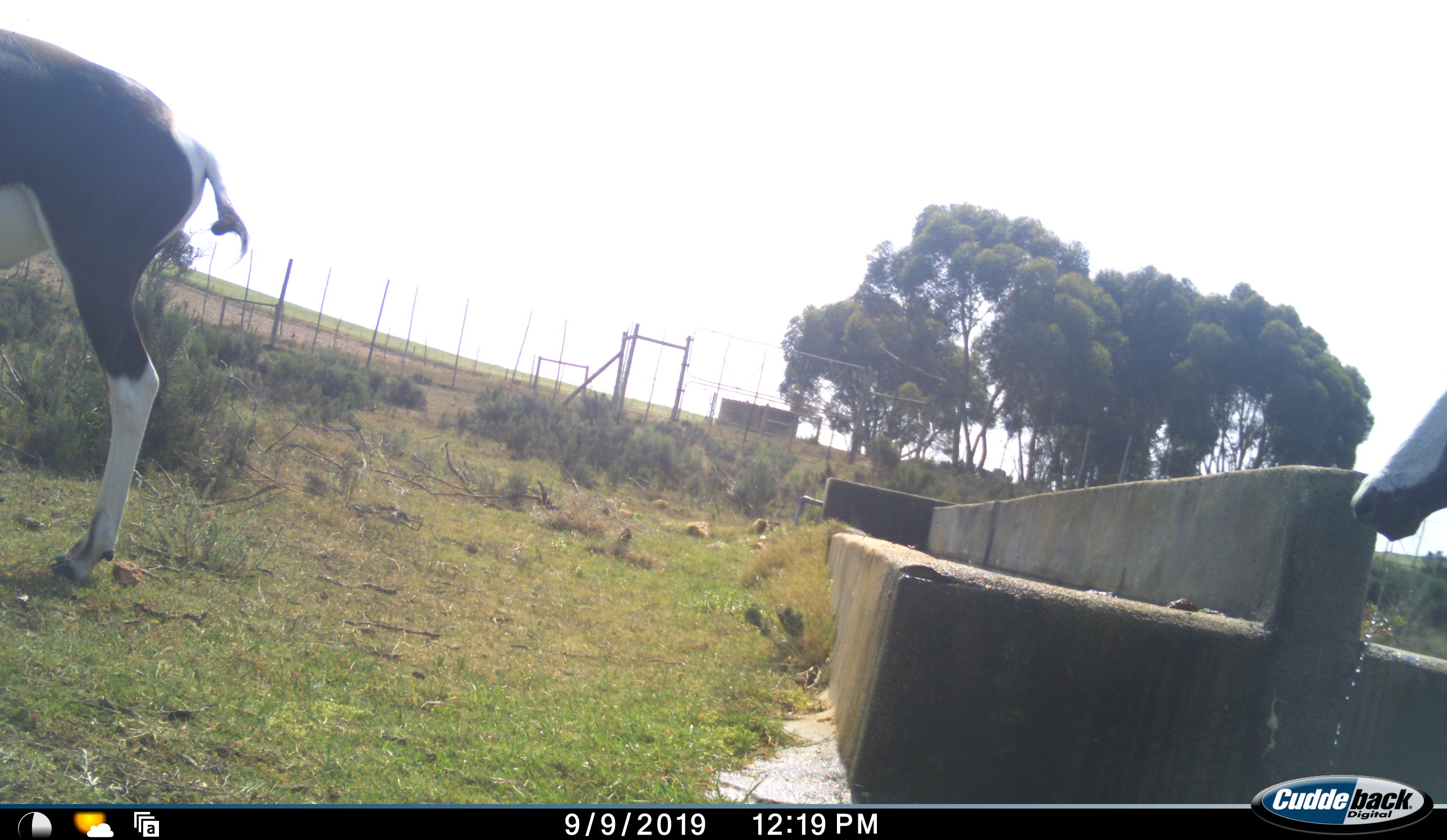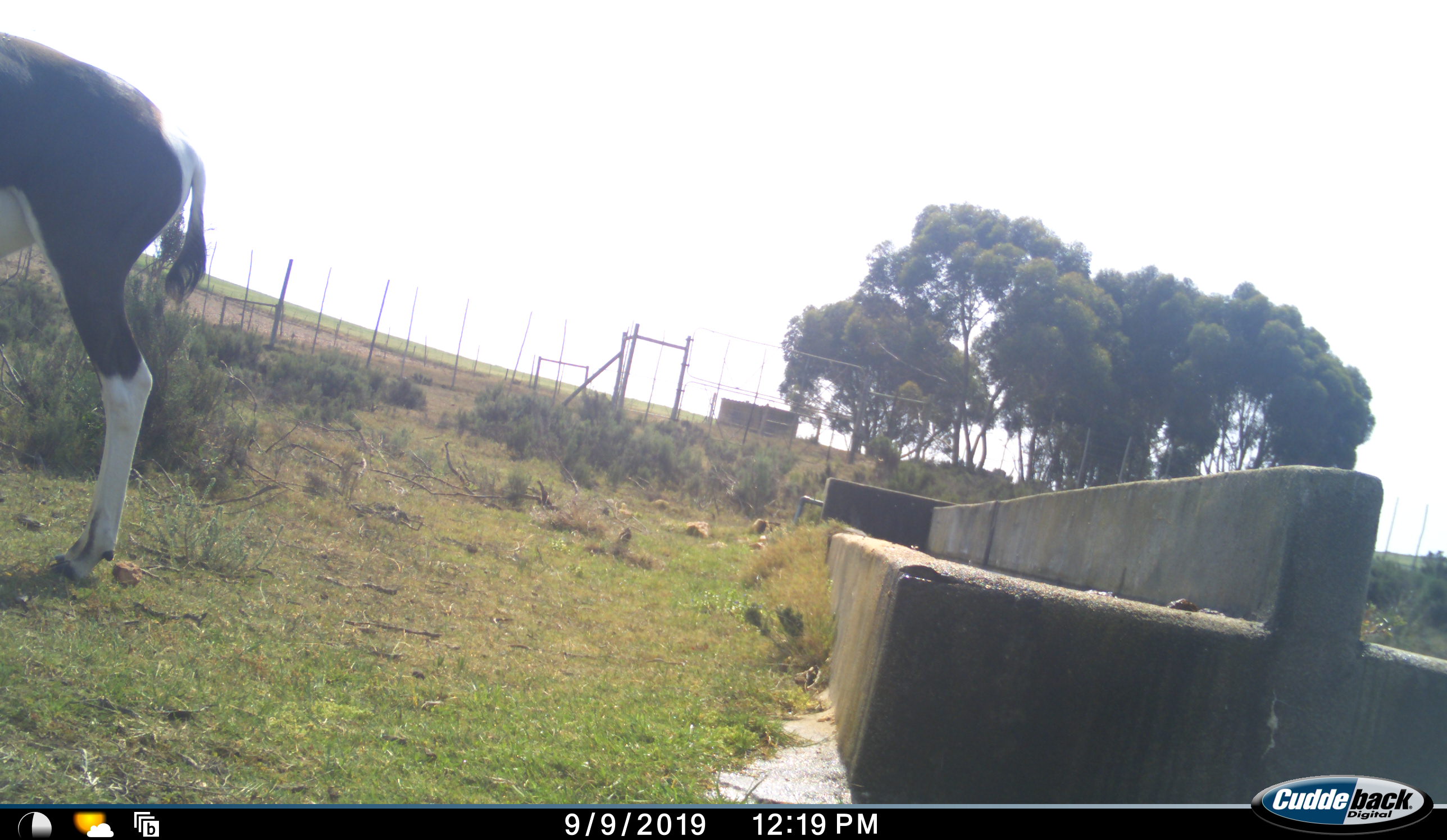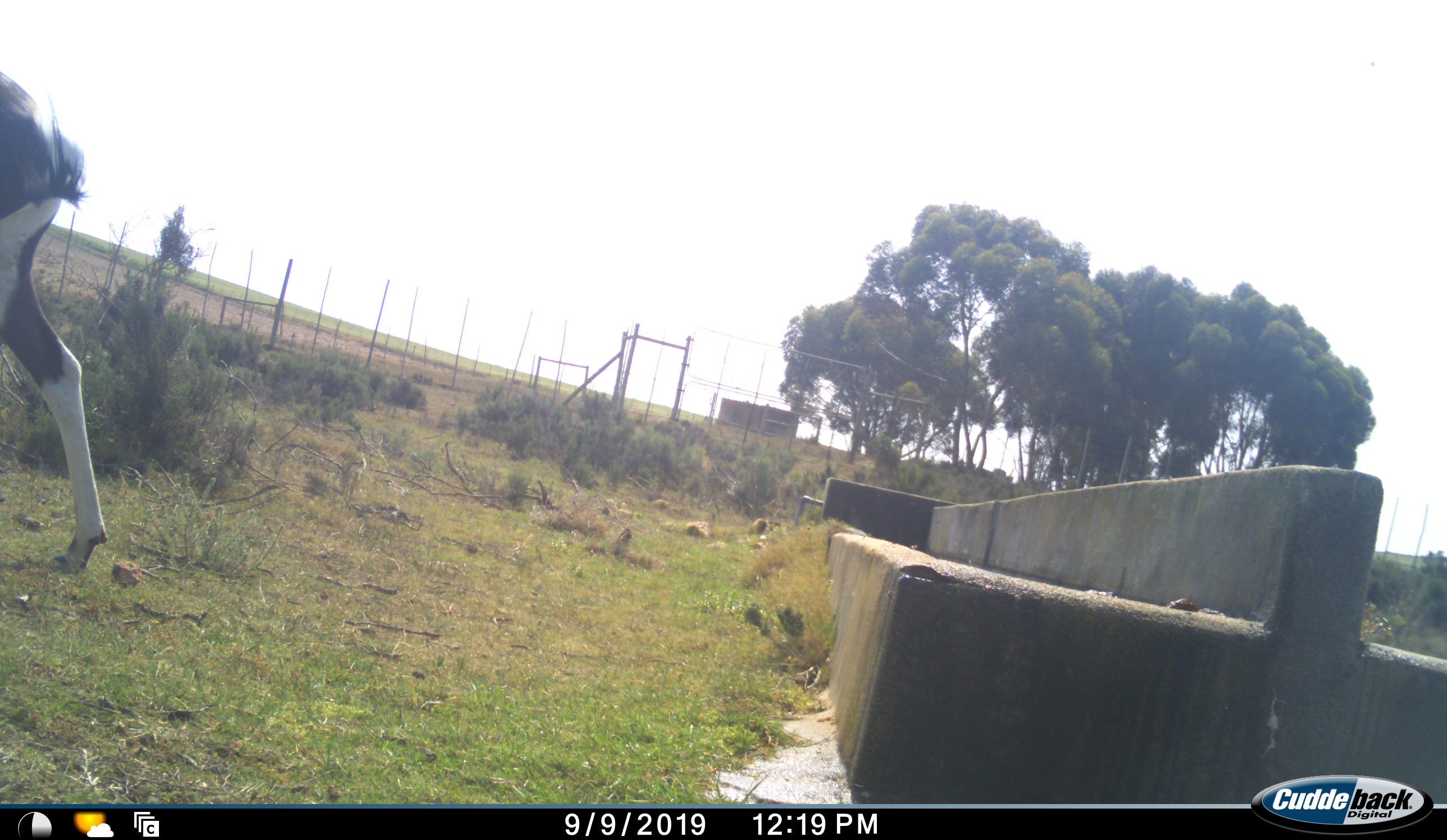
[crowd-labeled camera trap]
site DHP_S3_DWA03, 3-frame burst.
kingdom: Animalia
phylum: Chordata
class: Mammalia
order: Artiodactyla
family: Bovidae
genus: Damaliscus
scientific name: Damaliscus pygargus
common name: bontebok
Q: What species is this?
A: Bontebok (Damaliscus pygargus).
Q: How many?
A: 2.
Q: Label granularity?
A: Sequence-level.